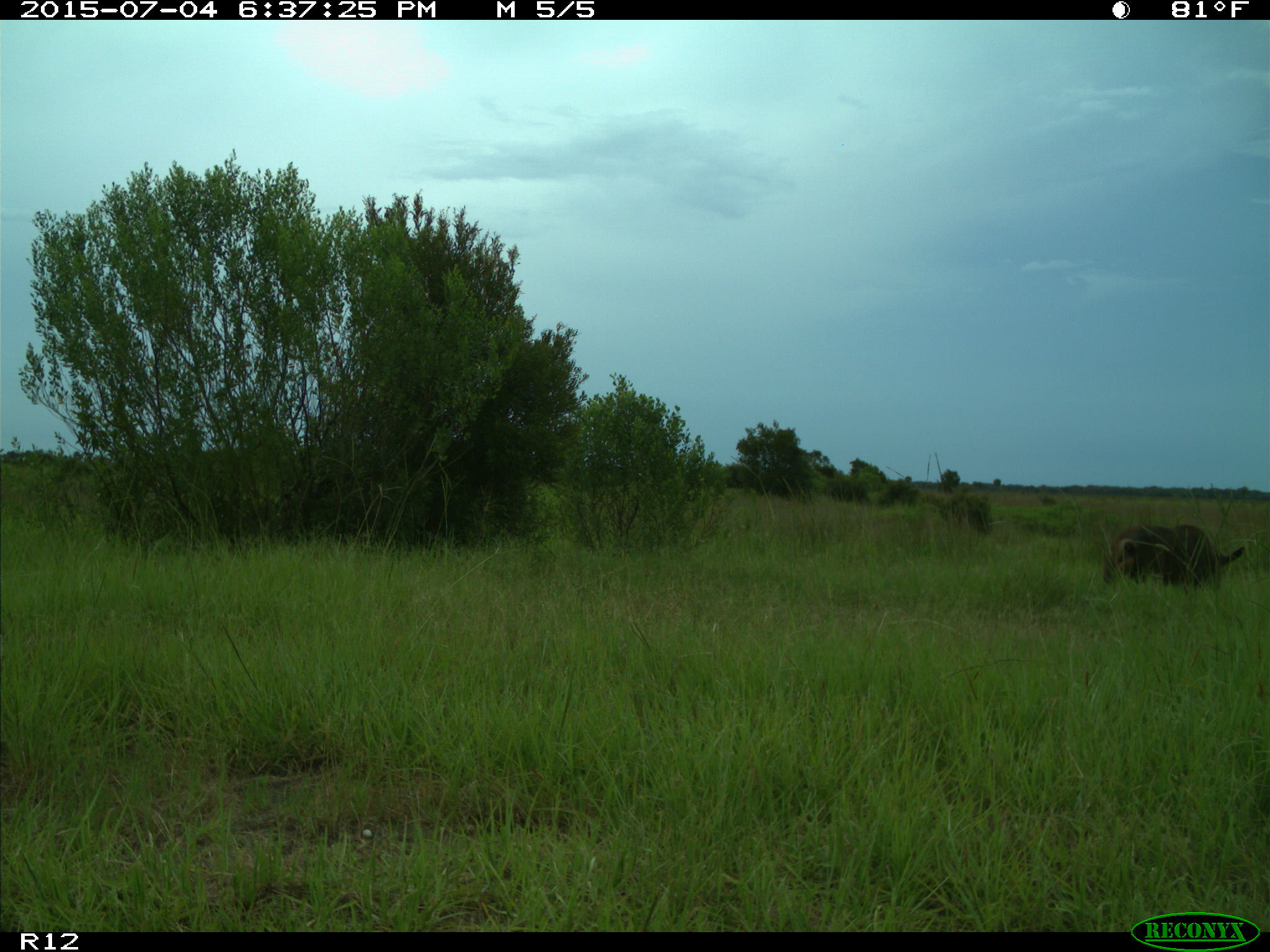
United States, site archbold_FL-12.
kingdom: Animalia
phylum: Chordata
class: Mammalia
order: Artiodactyla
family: Suidae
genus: Sus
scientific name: Sus scrofa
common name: wild boar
Sus scrofa (wild boar).